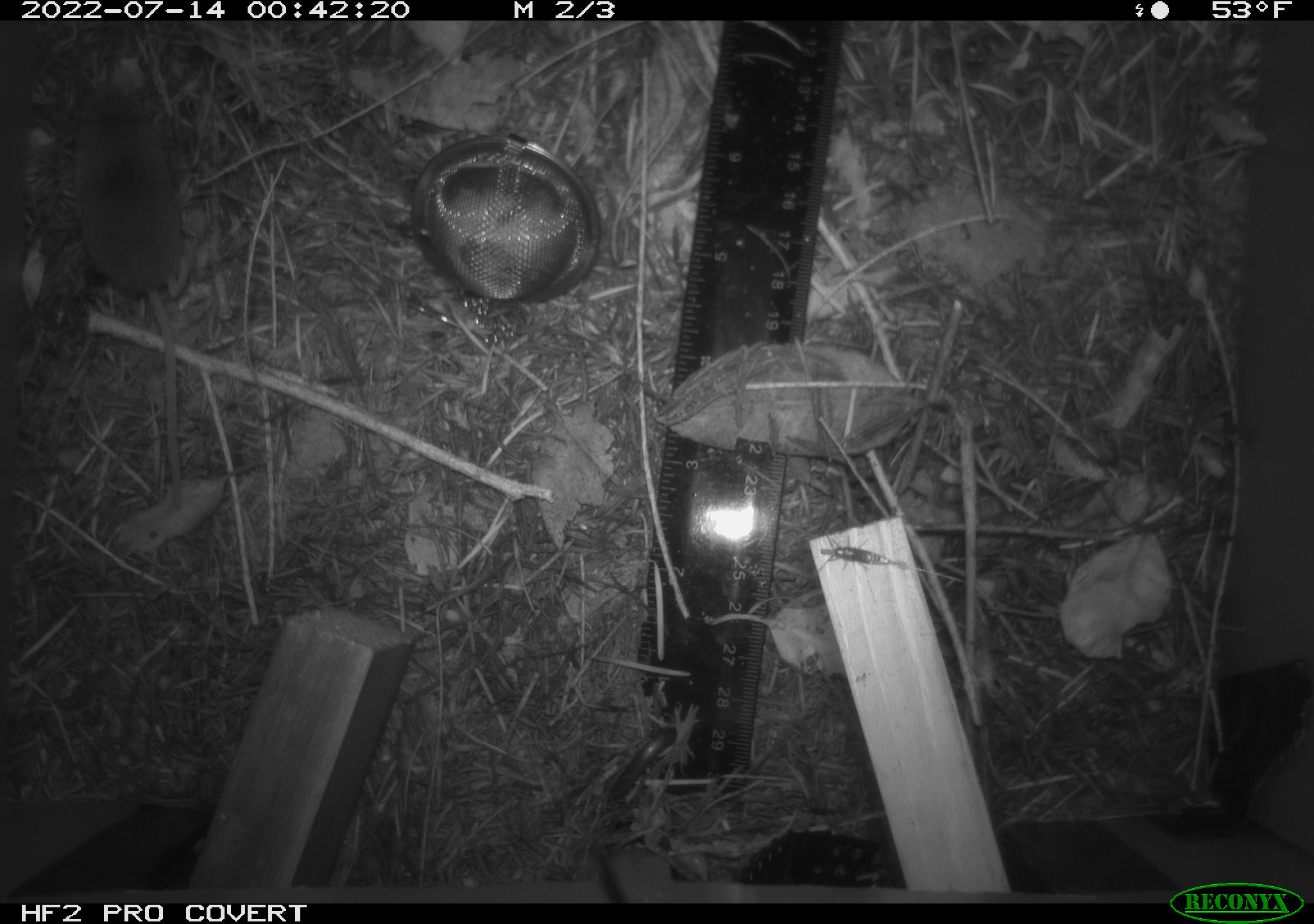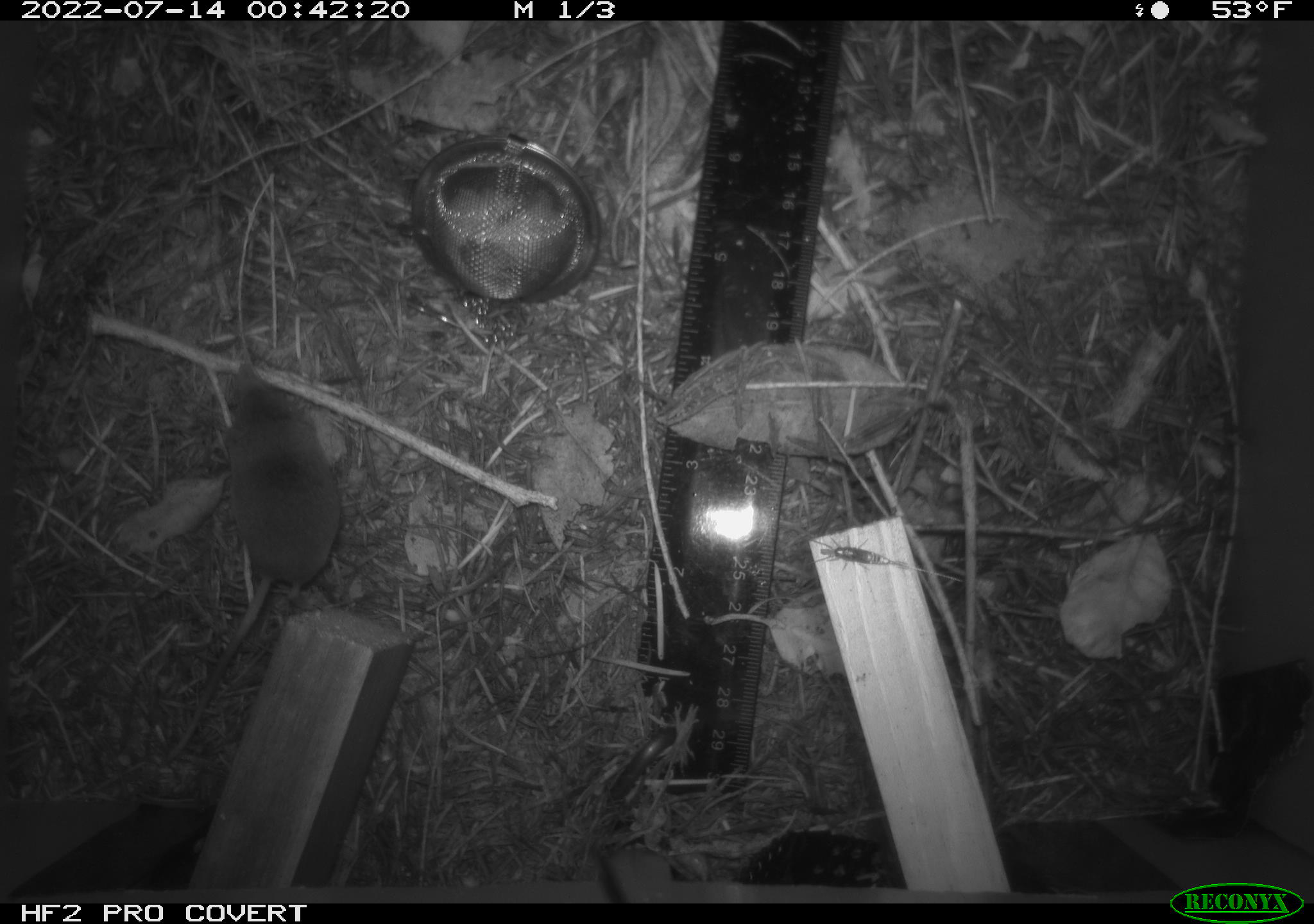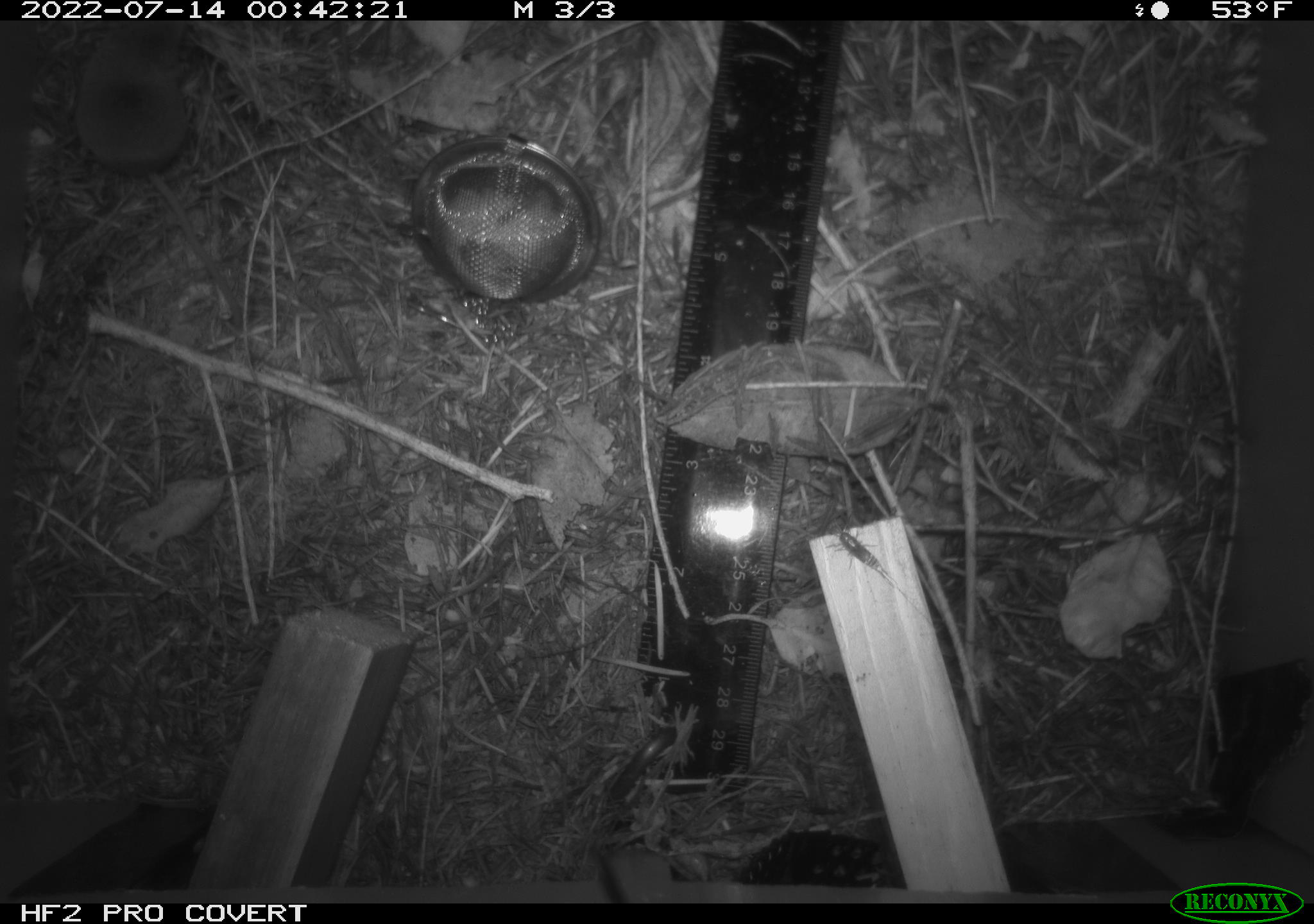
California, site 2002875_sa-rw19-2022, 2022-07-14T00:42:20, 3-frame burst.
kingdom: Animalia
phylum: Chordata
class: Mammalia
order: Eulipotyphla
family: Soricidae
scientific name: Soricidae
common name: shrews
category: soricidae family